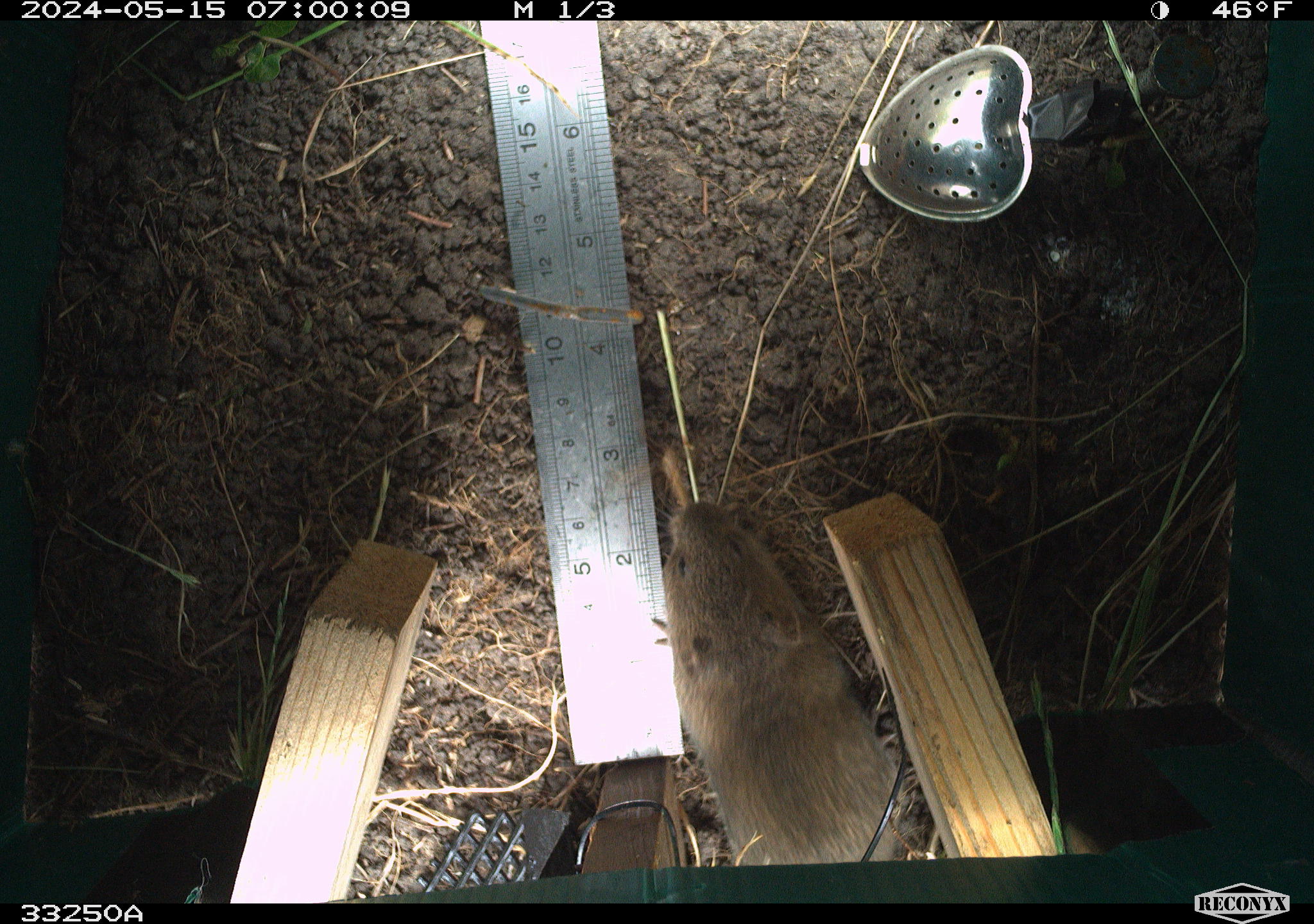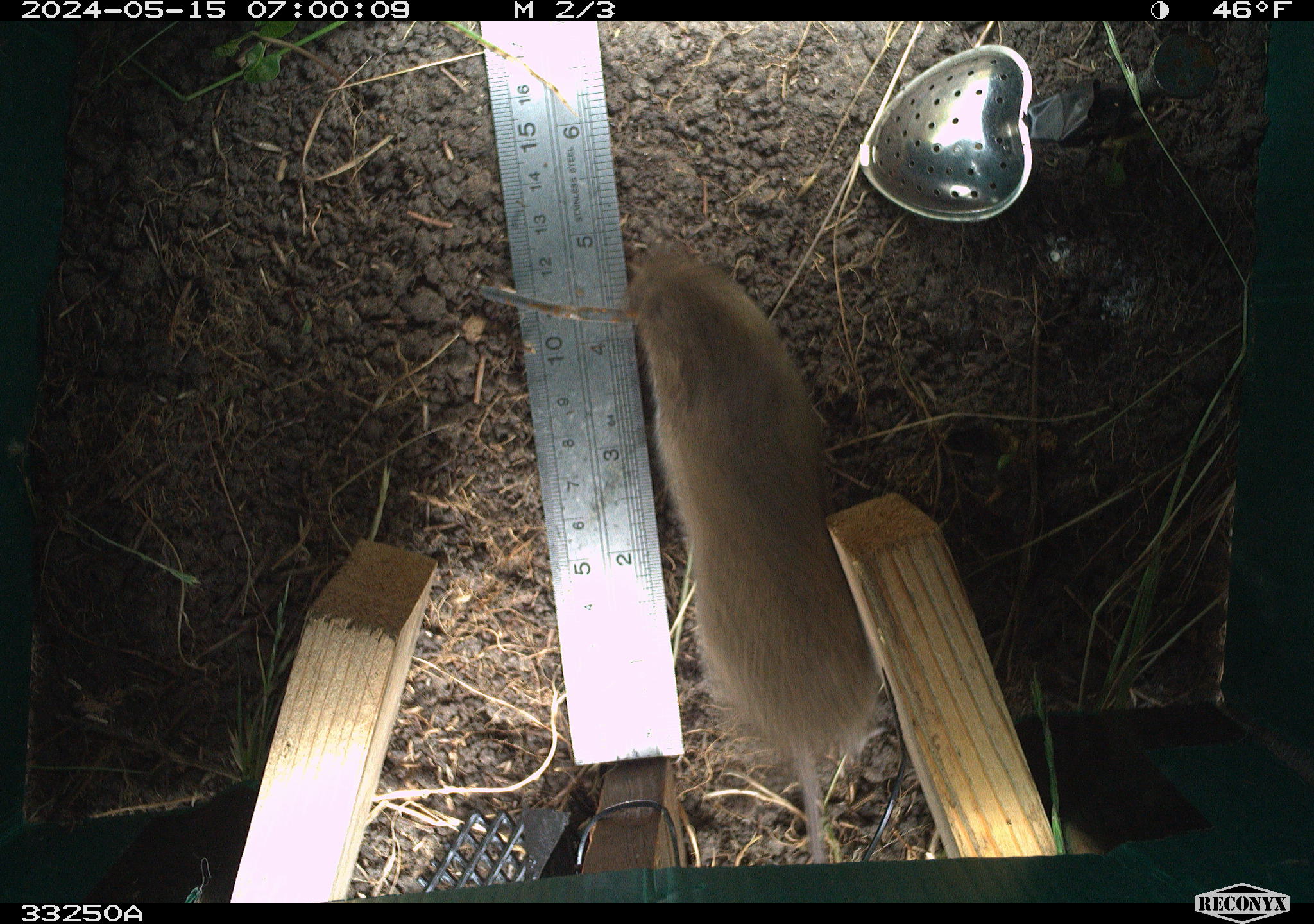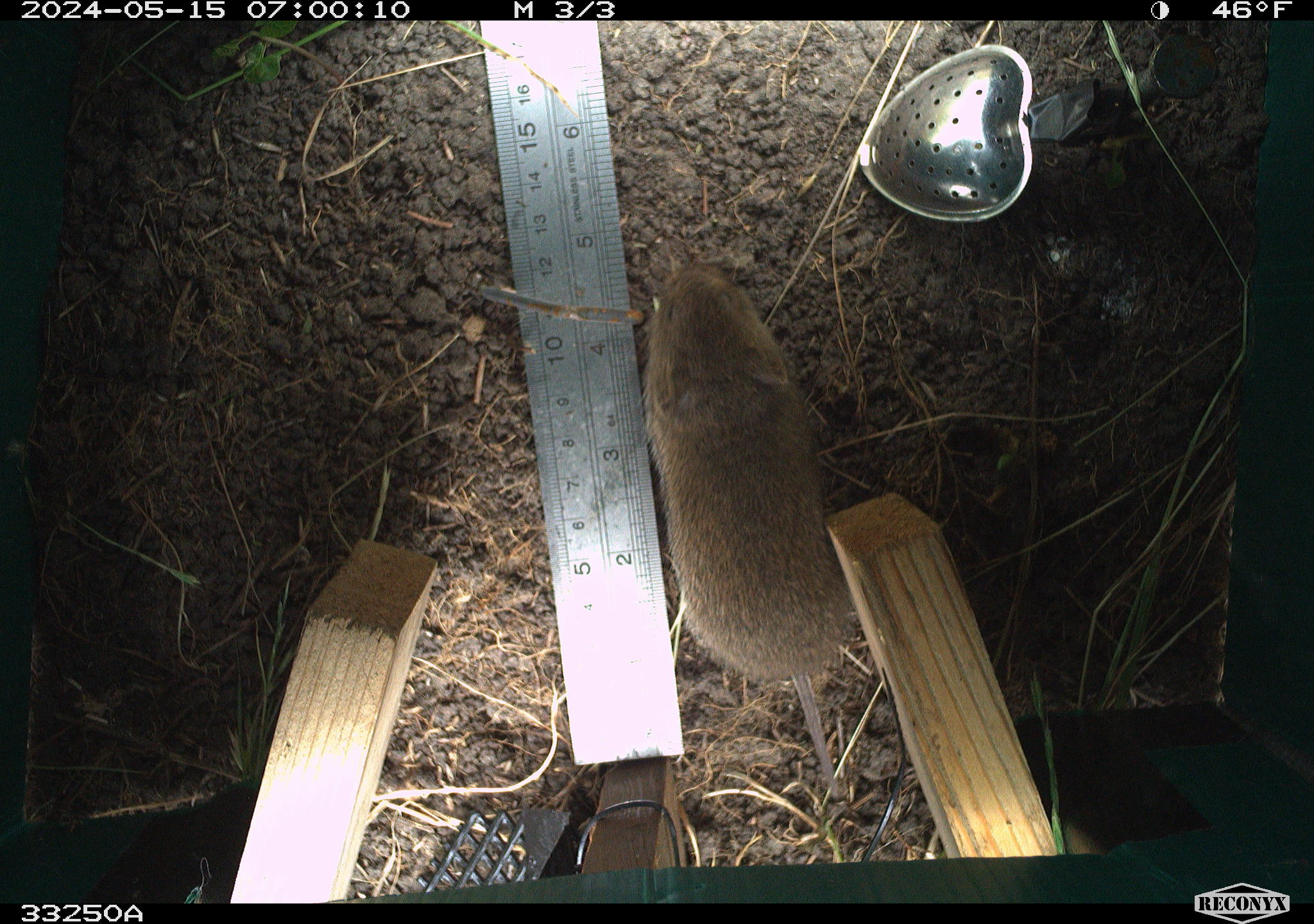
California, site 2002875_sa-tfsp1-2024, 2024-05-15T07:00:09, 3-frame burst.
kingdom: Animalia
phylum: Chordata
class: Mammalia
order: Rodentia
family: Cricetidae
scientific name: Arvicolinae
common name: voles, lemmings, and muskrats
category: arvicolinae subfamily